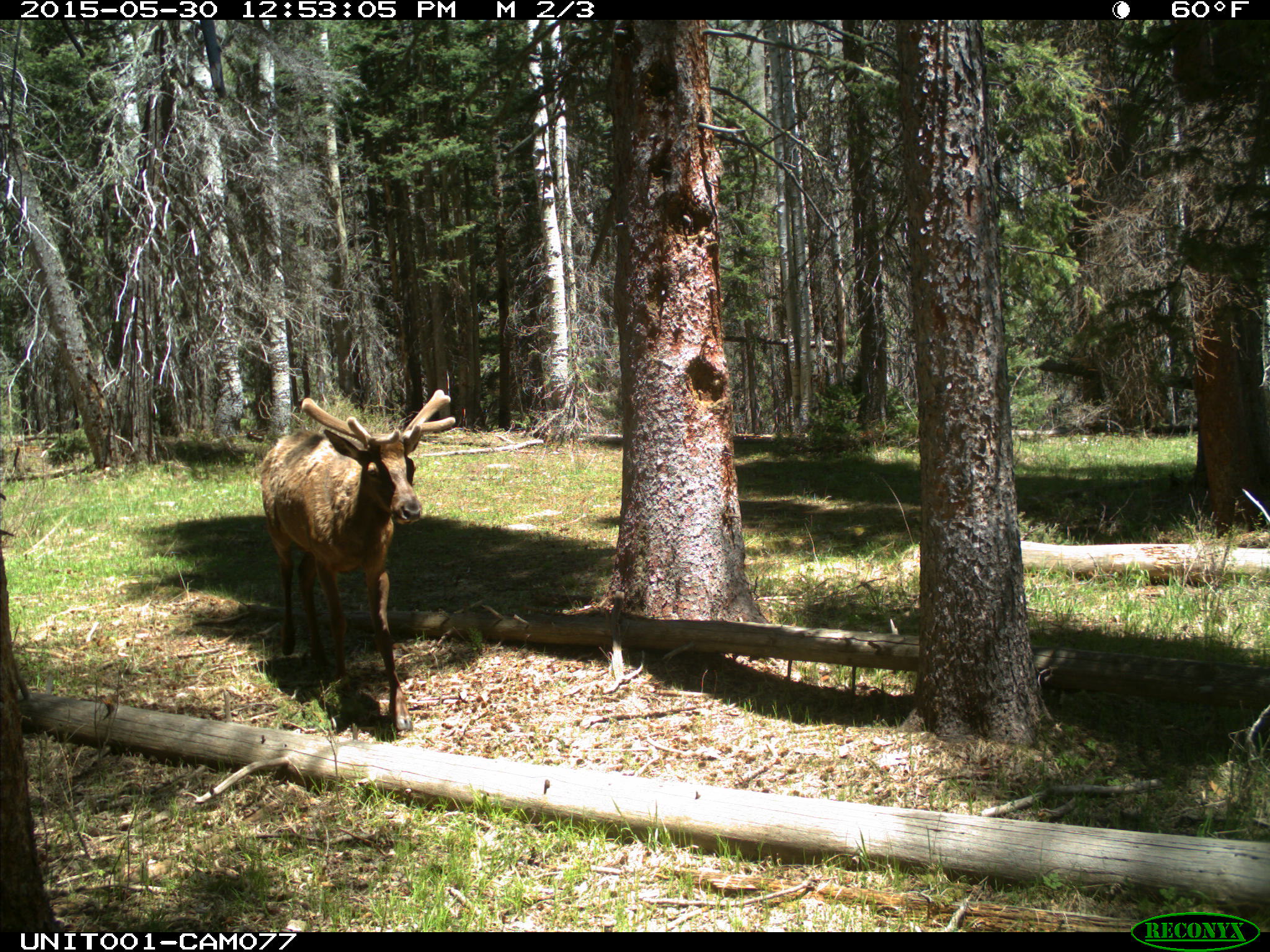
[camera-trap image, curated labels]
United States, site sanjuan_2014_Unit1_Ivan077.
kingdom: Animalia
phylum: Chordata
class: Mammalia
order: Artiodactyla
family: Cervidae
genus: Cervus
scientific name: Cervus elaphus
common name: red deer